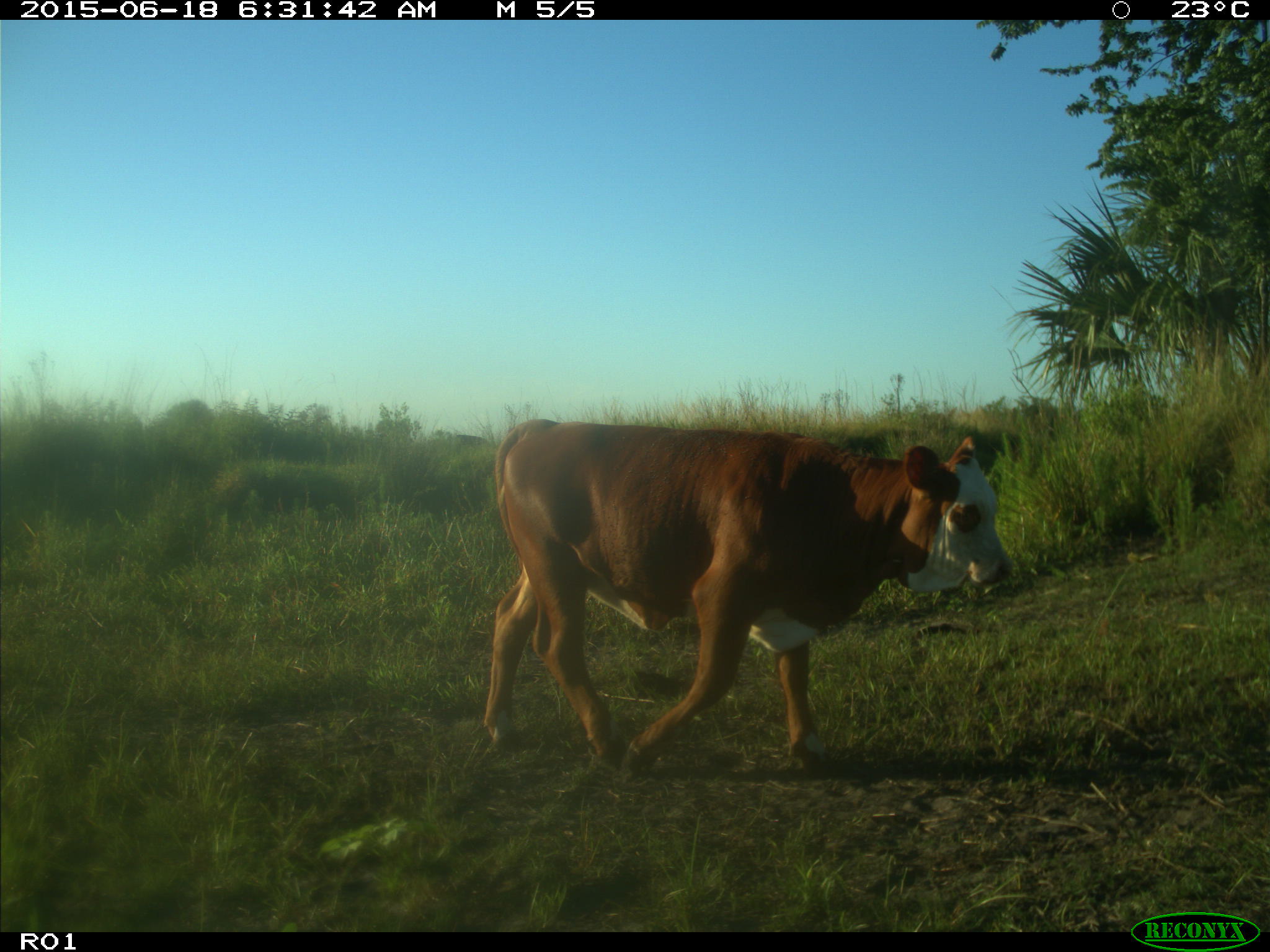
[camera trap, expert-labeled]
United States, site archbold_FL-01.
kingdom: Animalia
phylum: Chordata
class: Mammalia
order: Artiodactyla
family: Bovidae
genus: Bos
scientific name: Bos taurus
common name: domestic cow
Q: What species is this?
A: Bos taurus (domestic cow).